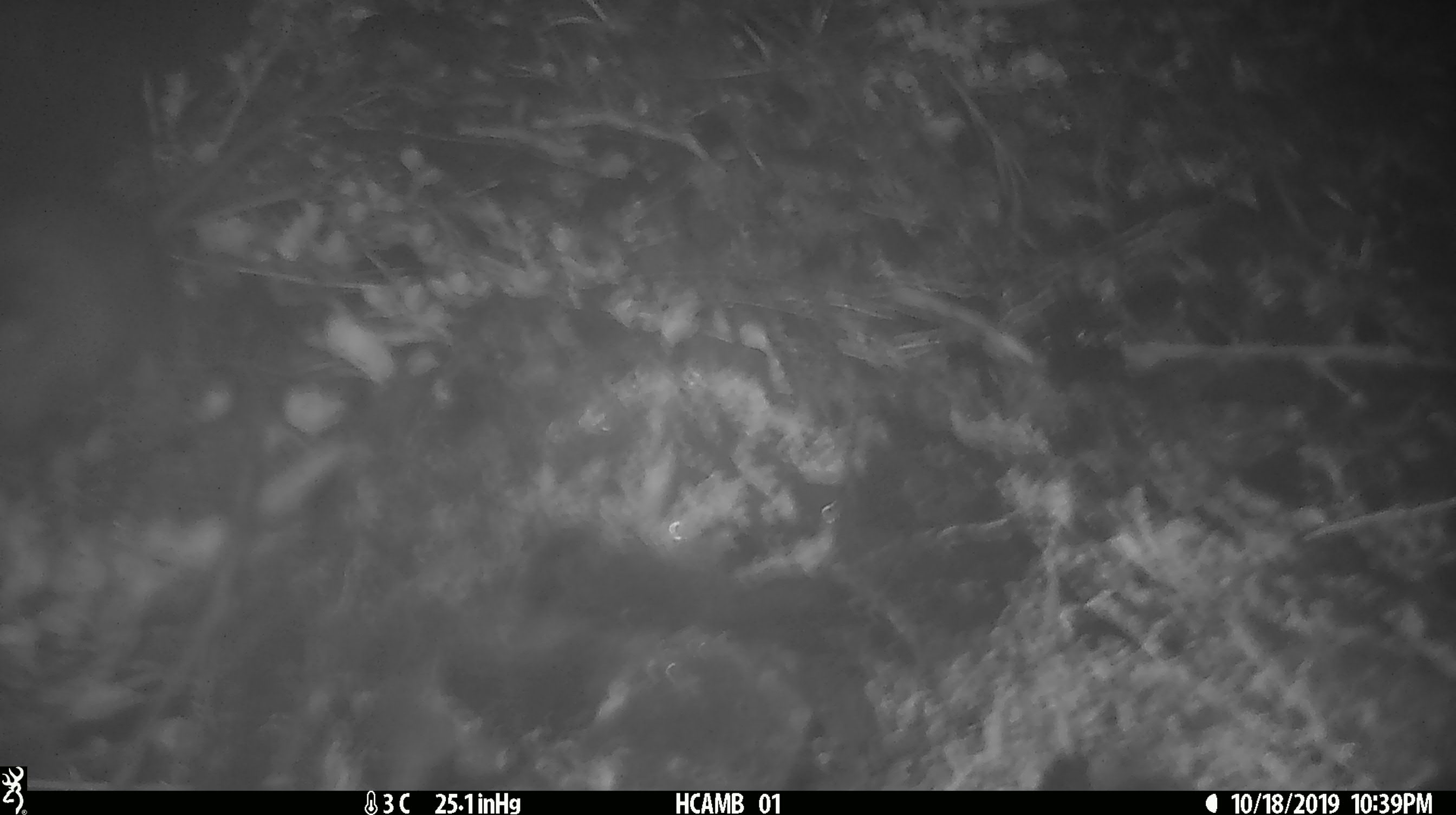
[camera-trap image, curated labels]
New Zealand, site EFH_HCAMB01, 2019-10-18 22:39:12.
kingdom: Animalia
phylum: Chordata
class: Mammalia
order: Rodentia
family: Muridae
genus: Mus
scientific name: Mus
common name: mouse